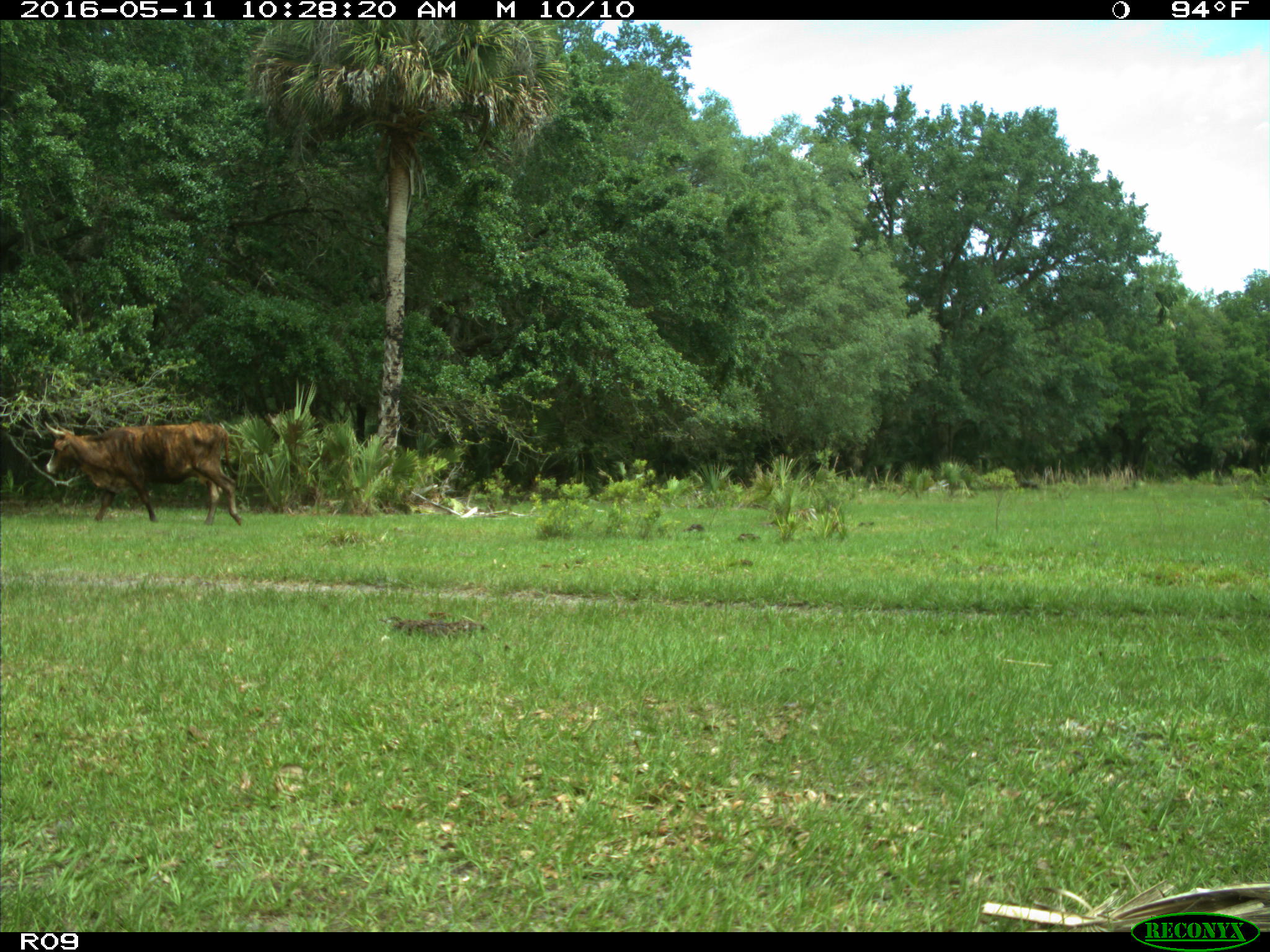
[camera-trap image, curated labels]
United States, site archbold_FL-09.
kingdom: Animalia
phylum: Chordata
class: Mammalia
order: Artiodactyla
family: Bovidae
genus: Bos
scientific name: Bos taurus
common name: domestic cow